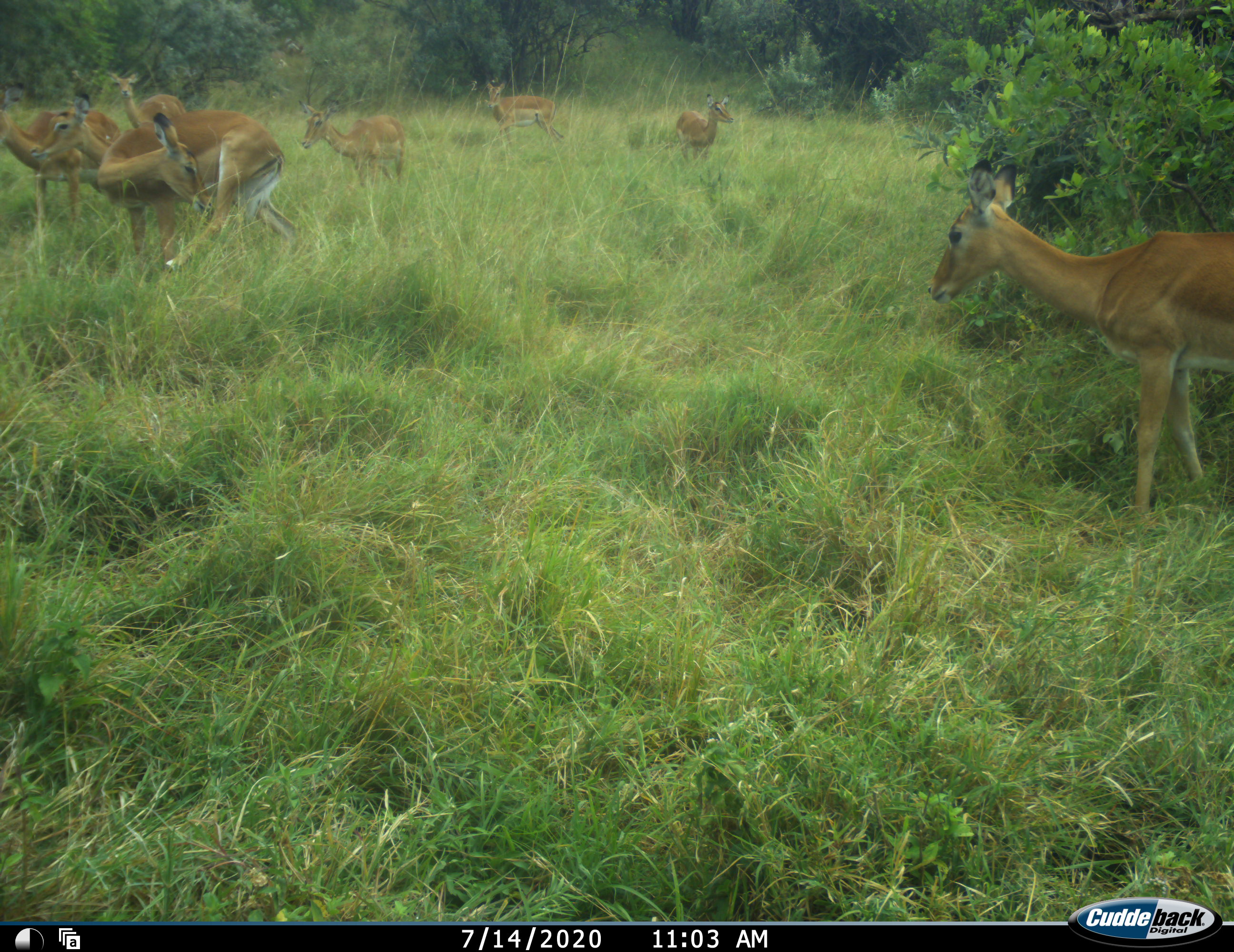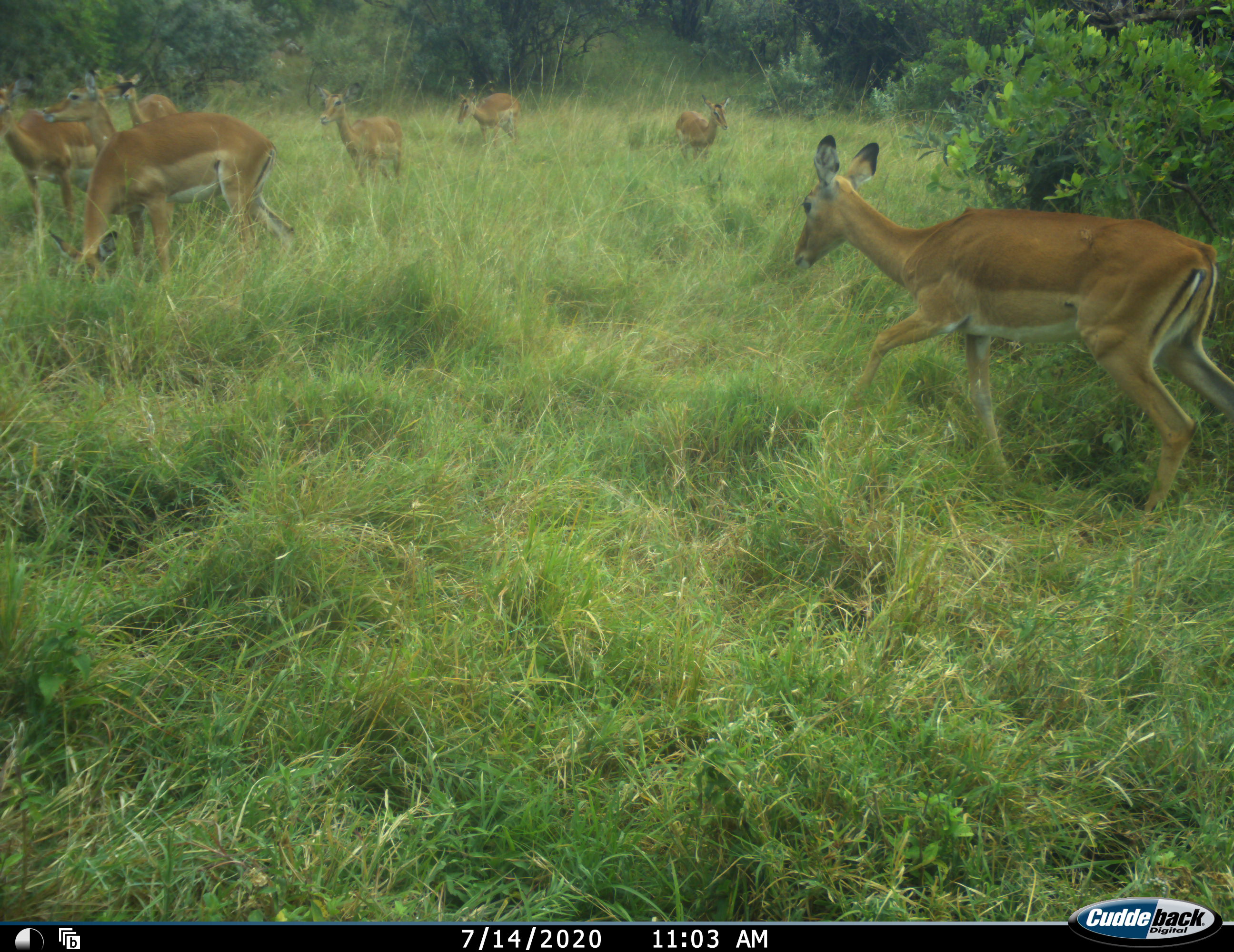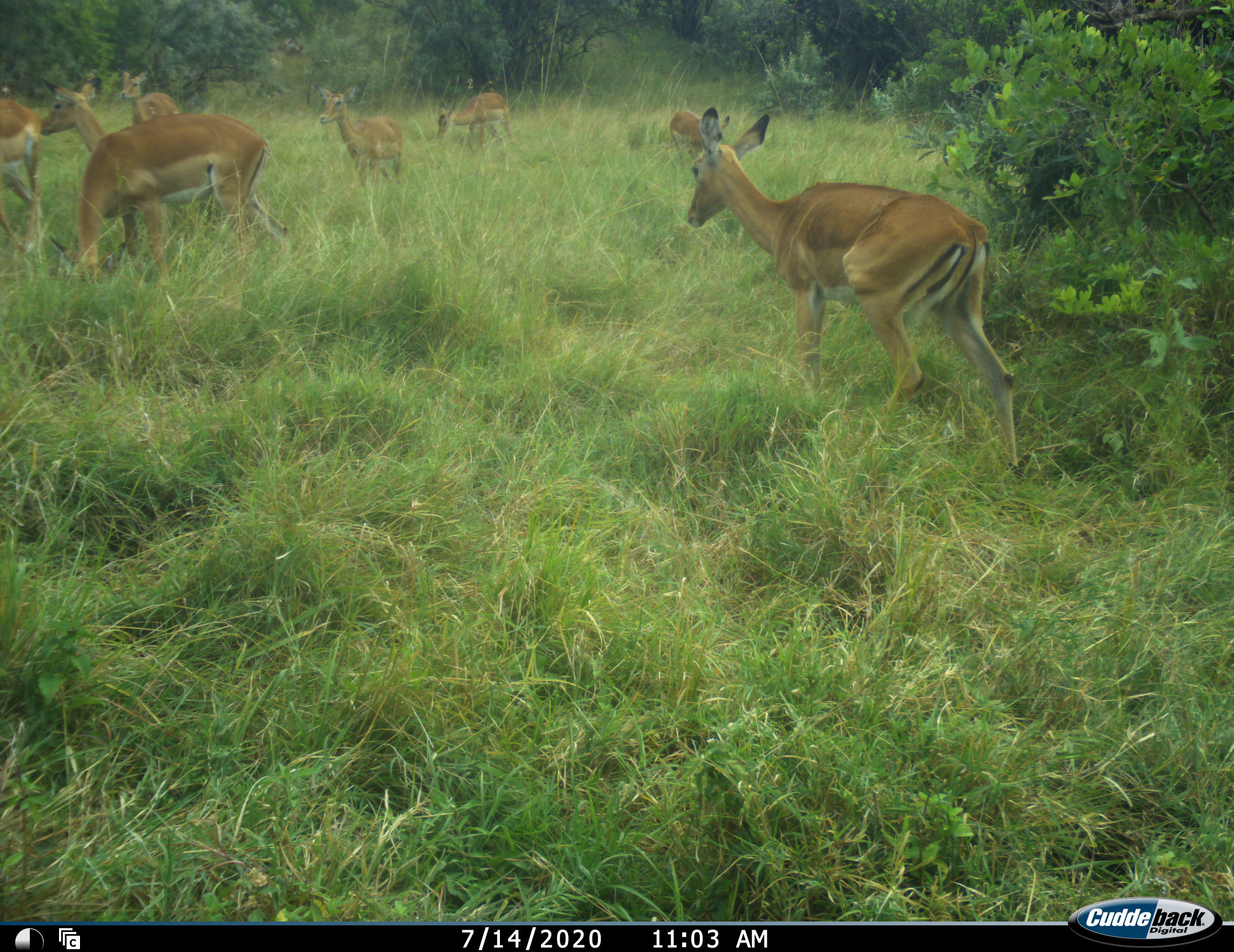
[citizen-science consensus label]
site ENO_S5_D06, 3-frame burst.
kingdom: Animalia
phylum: Chordata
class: Mammalia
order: Artiodactyla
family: Bovidae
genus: Aepyceros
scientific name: Aepyceros melampus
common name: impala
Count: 8.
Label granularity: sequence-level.